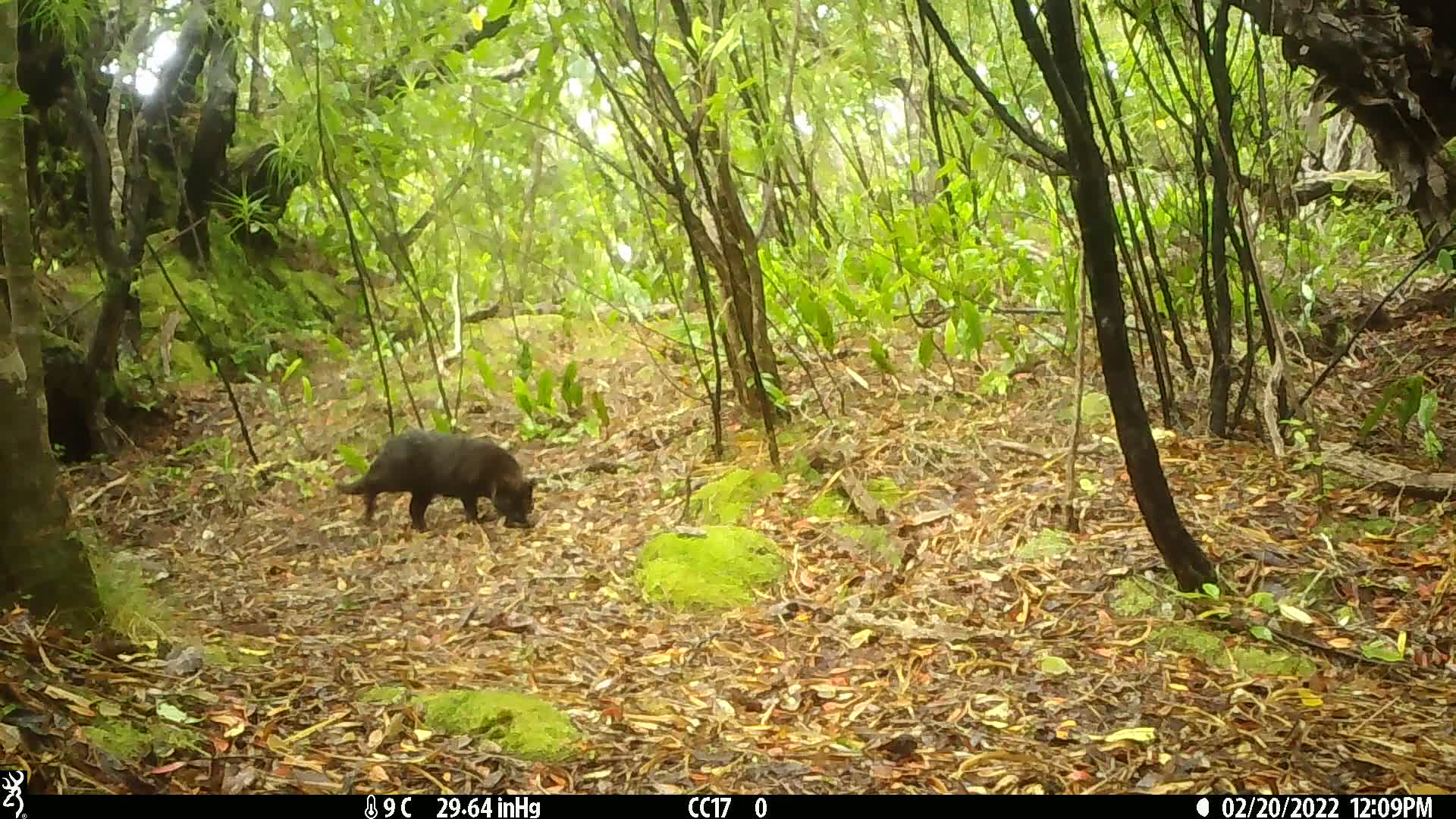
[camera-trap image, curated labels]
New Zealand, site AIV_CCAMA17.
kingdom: Animalia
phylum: Chordata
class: Mammalia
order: Carnivora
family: Felidae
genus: Felis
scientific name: Felis catus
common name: domestic cat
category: cat